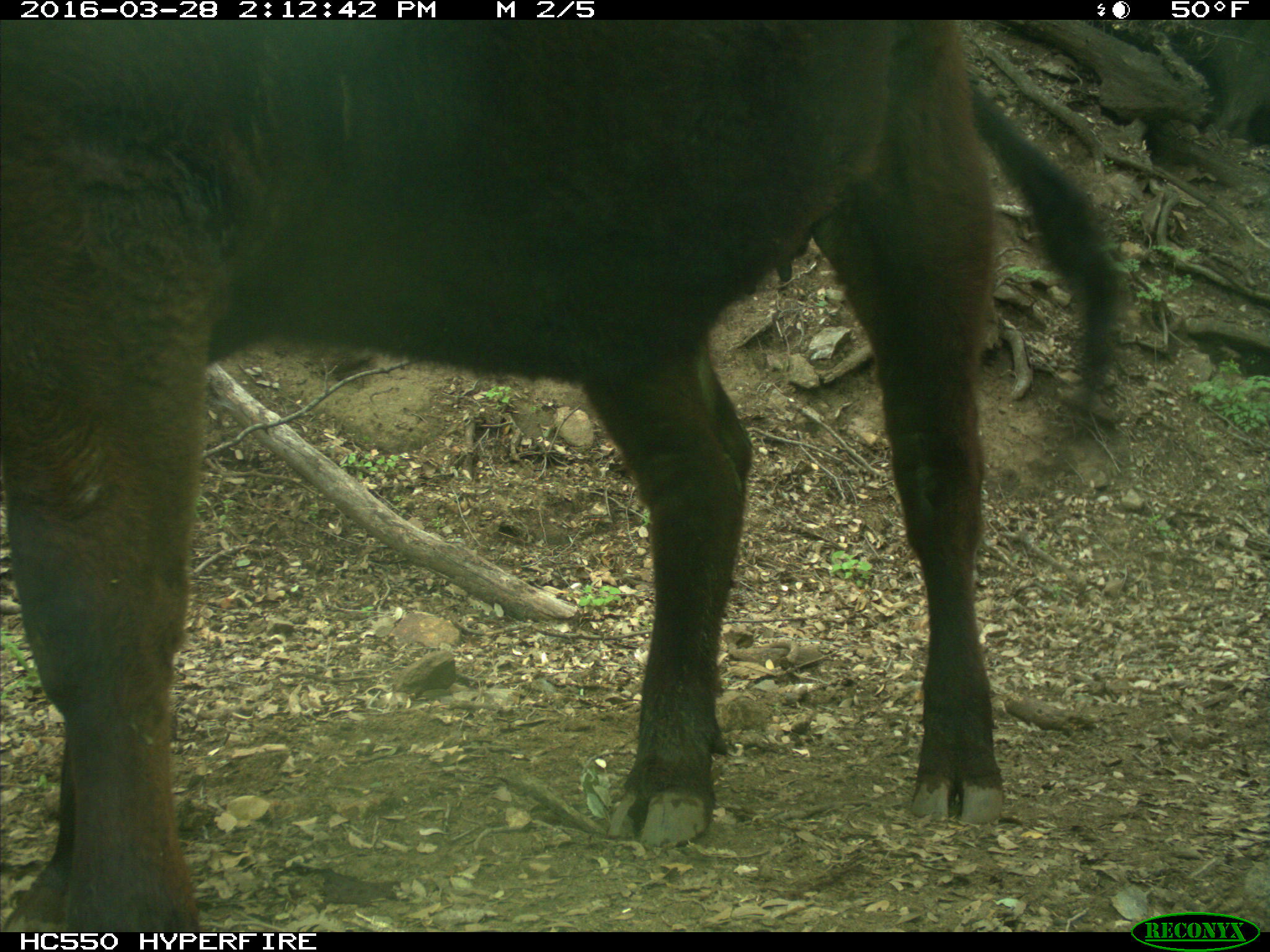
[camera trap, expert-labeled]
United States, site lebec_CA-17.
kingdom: Animalia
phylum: Chordata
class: Mammalia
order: Artiodactyla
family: Bovidae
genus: Bos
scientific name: Bos taurus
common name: domestic cow